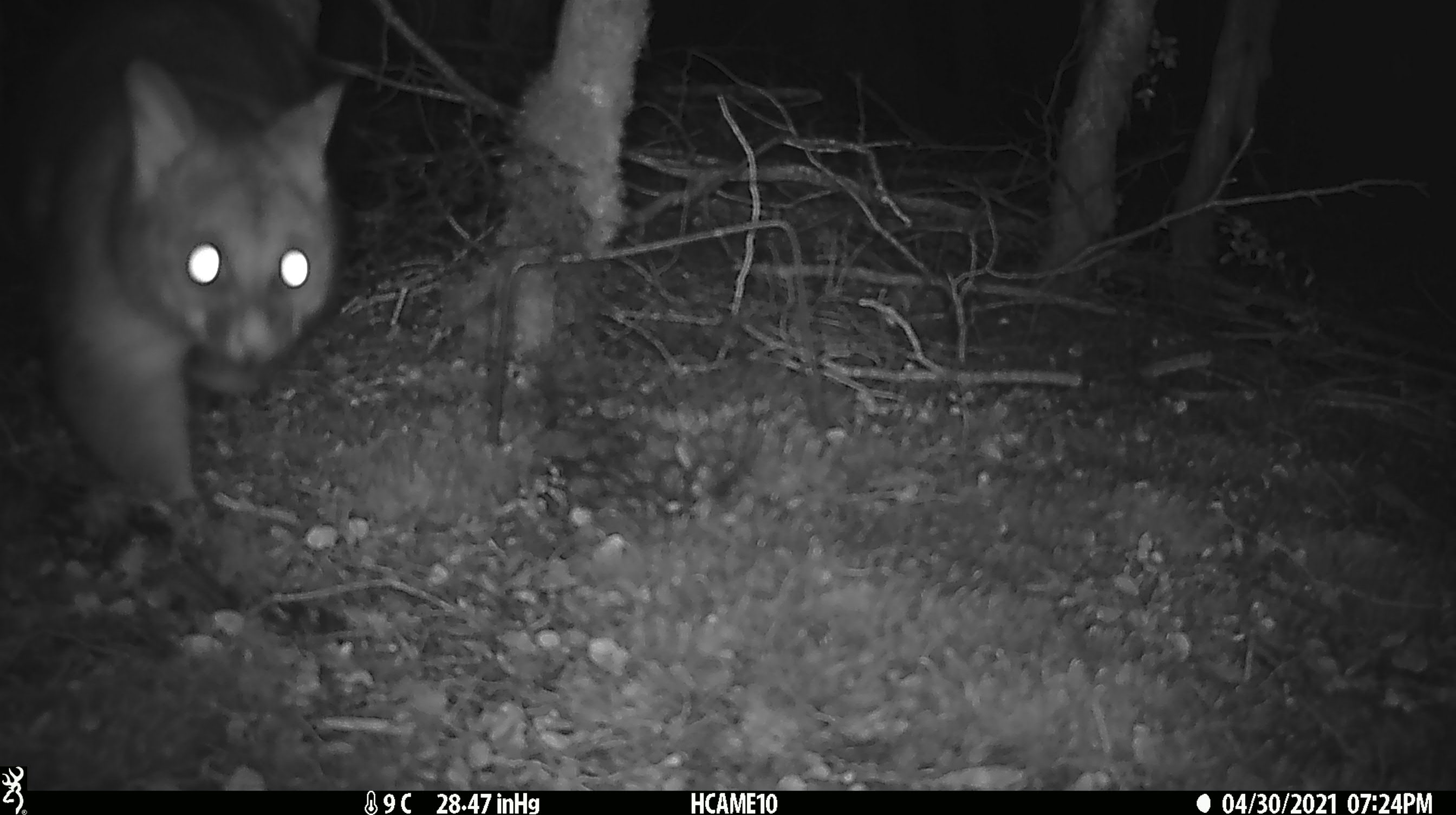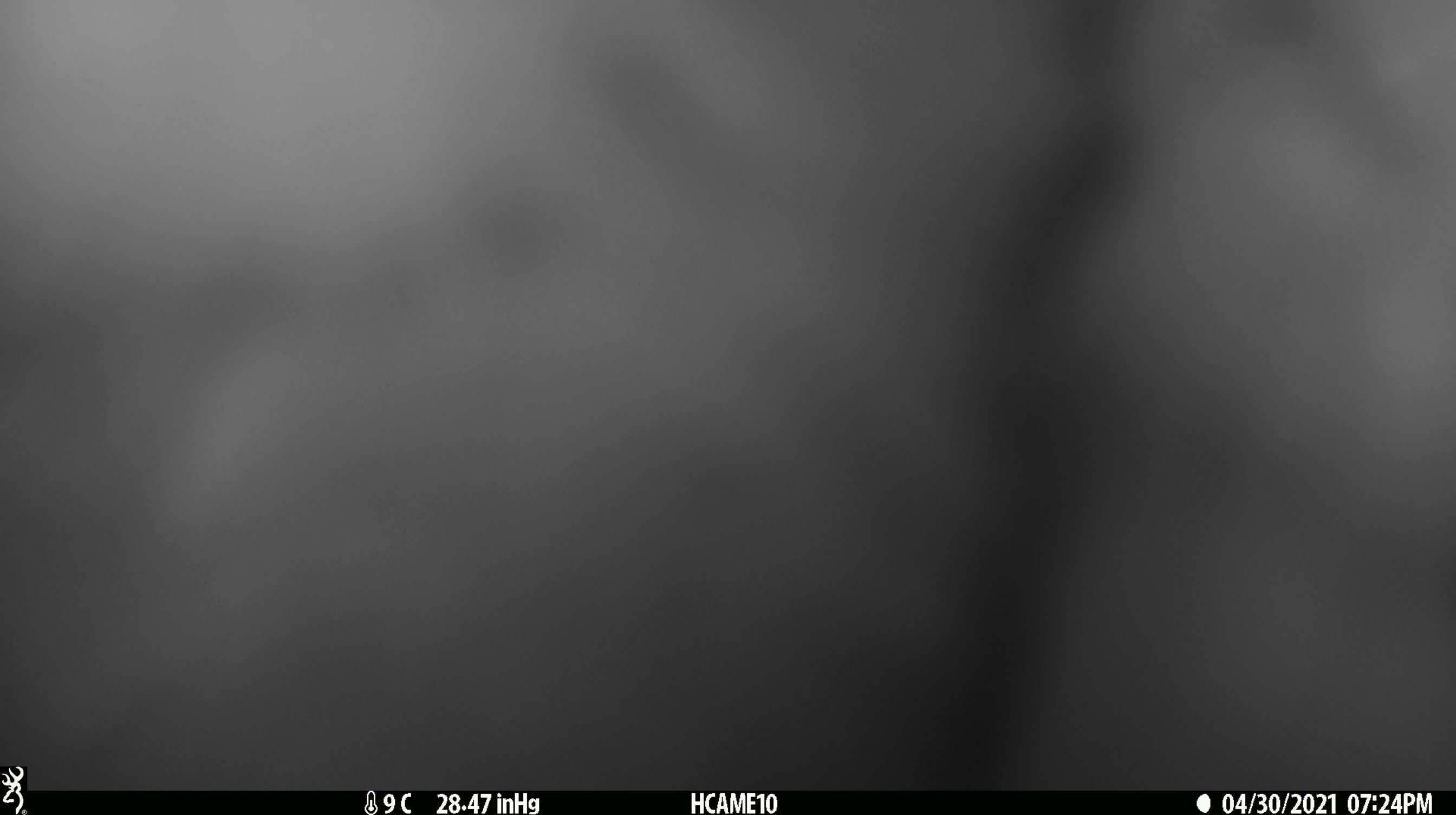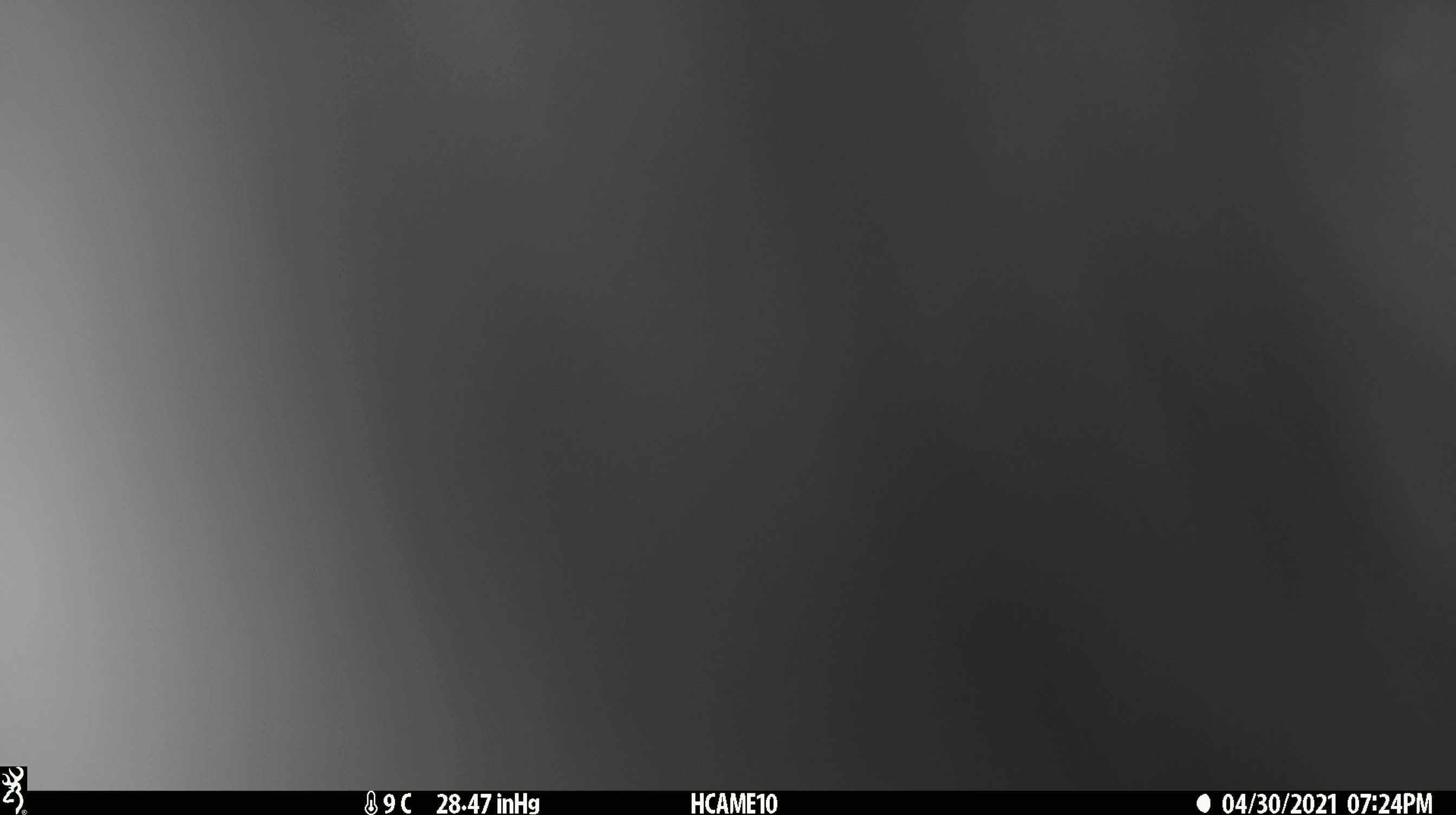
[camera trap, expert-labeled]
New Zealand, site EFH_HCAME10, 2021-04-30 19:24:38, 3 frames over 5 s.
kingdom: Animalia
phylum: Chordata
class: Mammalia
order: Diprotodontia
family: Phalangeridae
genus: Trichosurus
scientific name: Trichosurus vulpecula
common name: common brushtail possum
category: possum